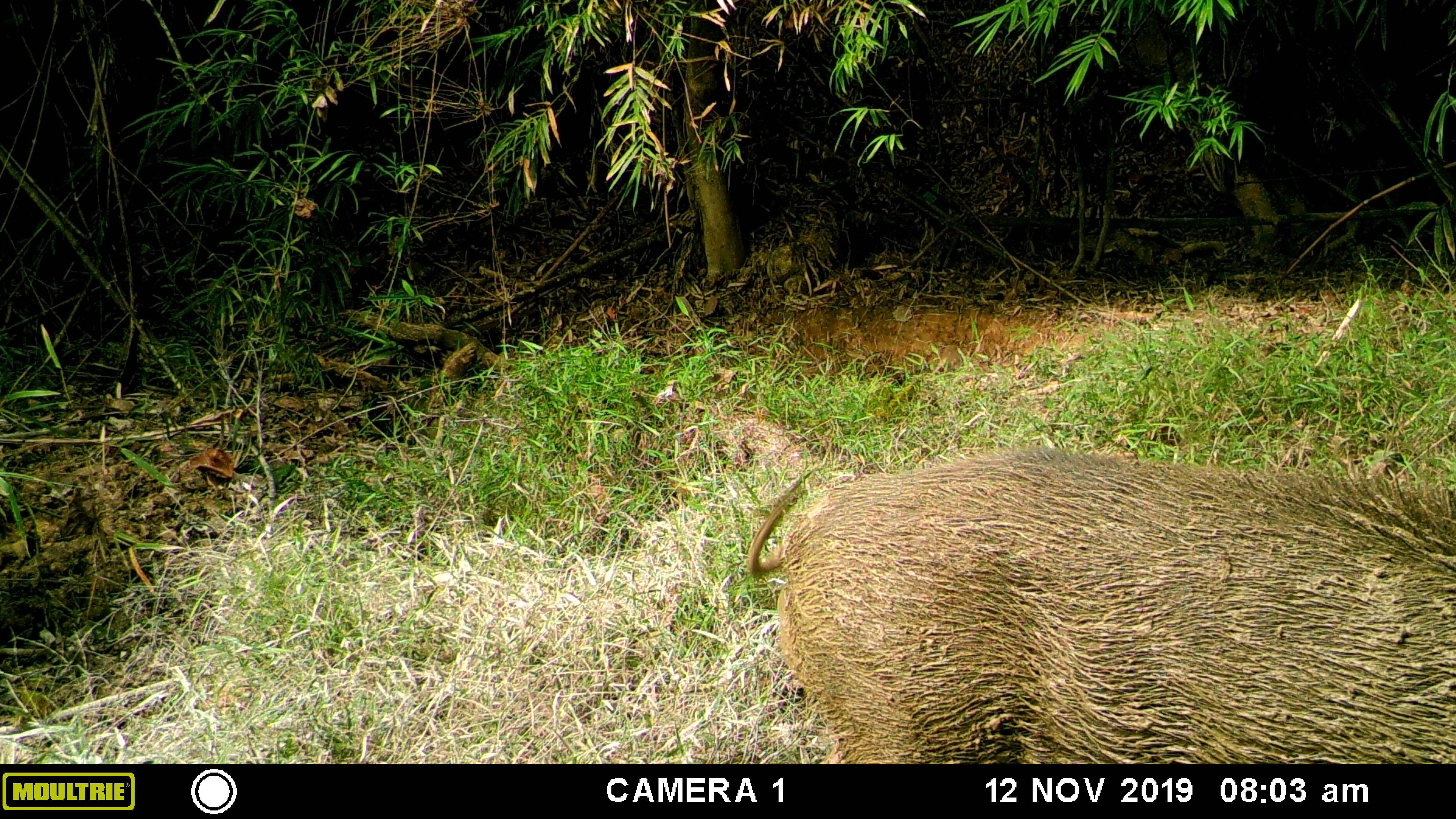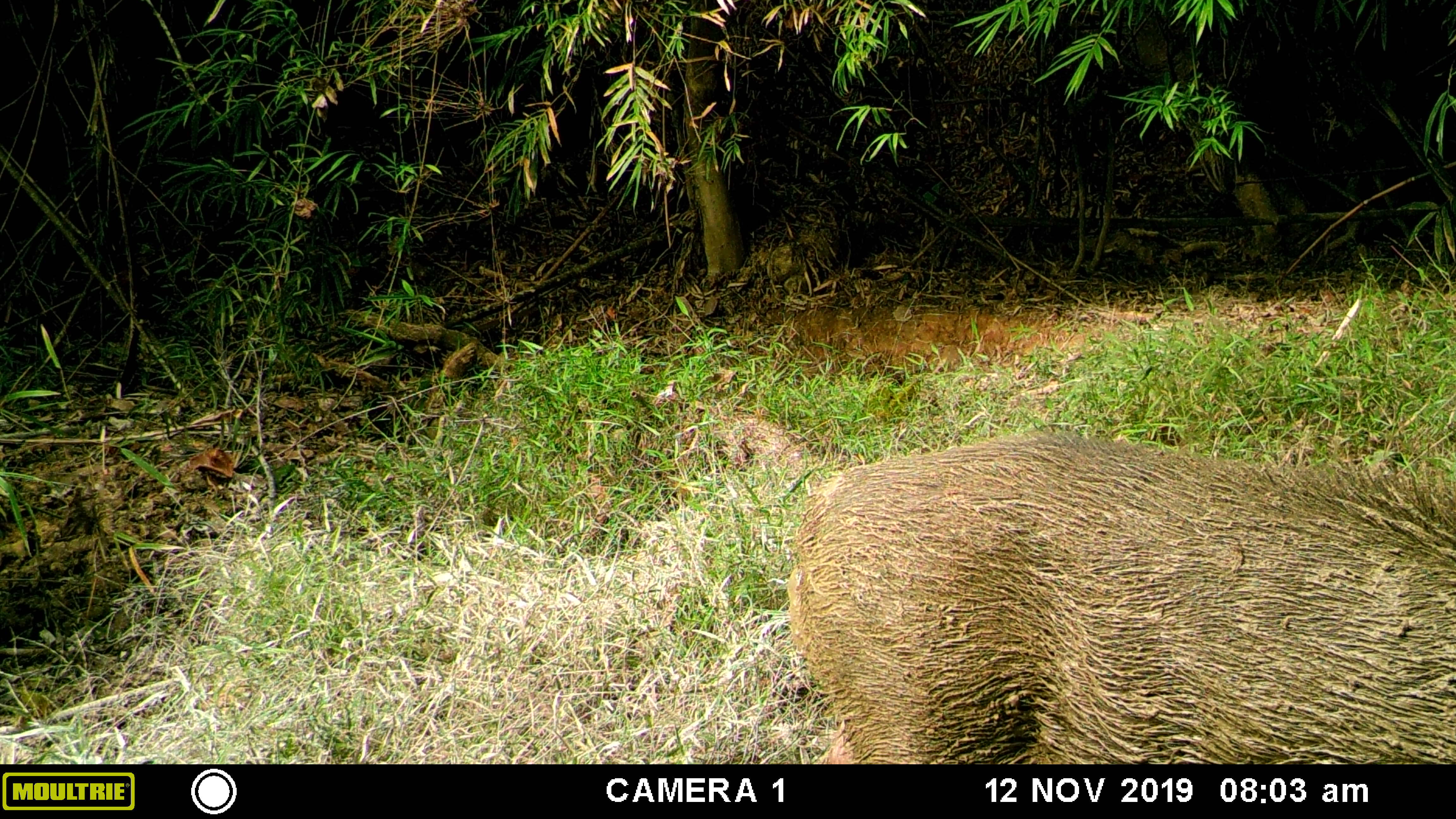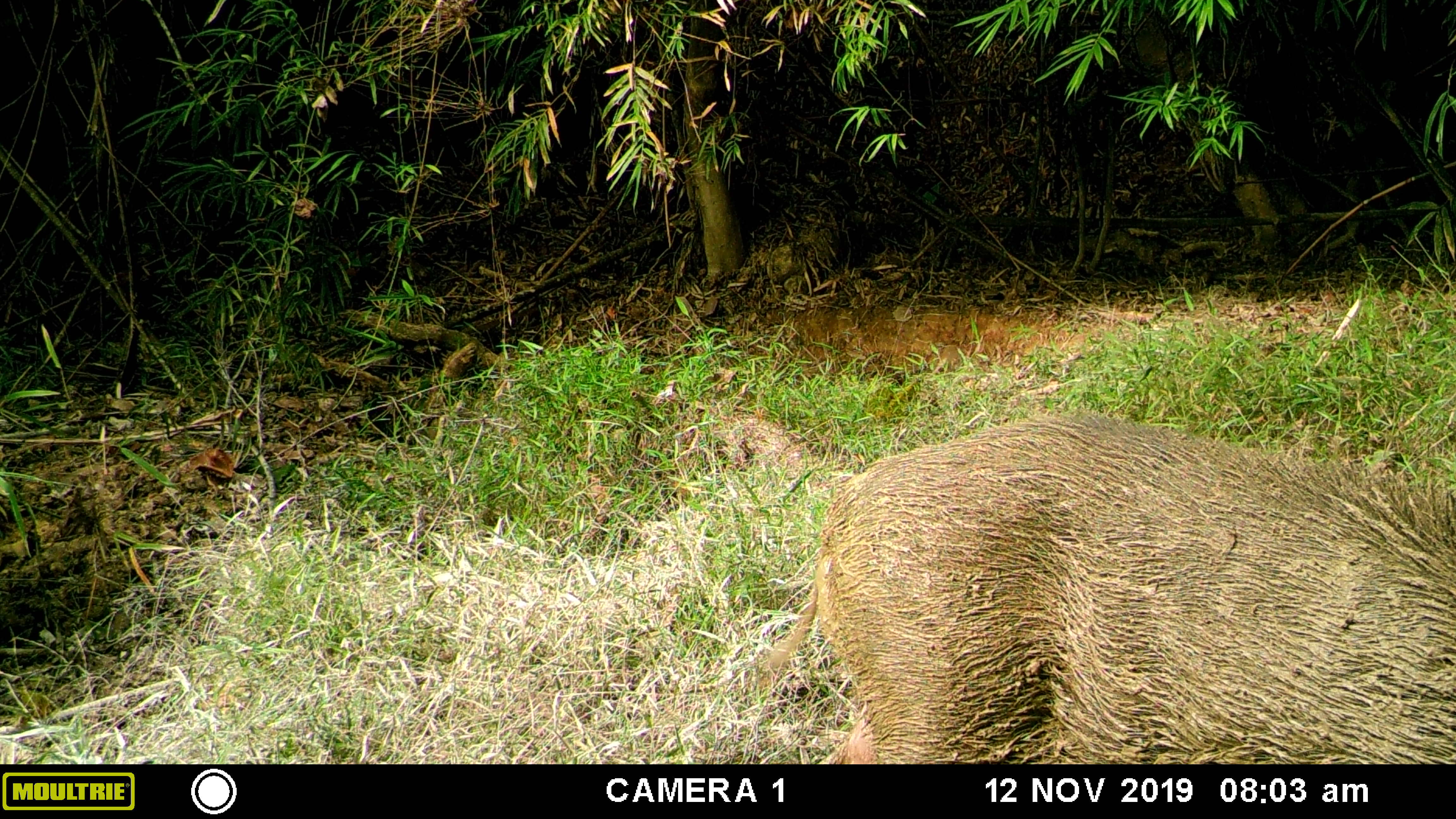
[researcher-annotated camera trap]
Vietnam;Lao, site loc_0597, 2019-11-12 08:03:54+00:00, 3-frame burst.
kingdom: Animalia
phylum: Chordata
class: Mammalia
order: Artiodactyla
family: Suidae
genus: Sus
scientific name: Sus scrofa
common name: eurasian wild pig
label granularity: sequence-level